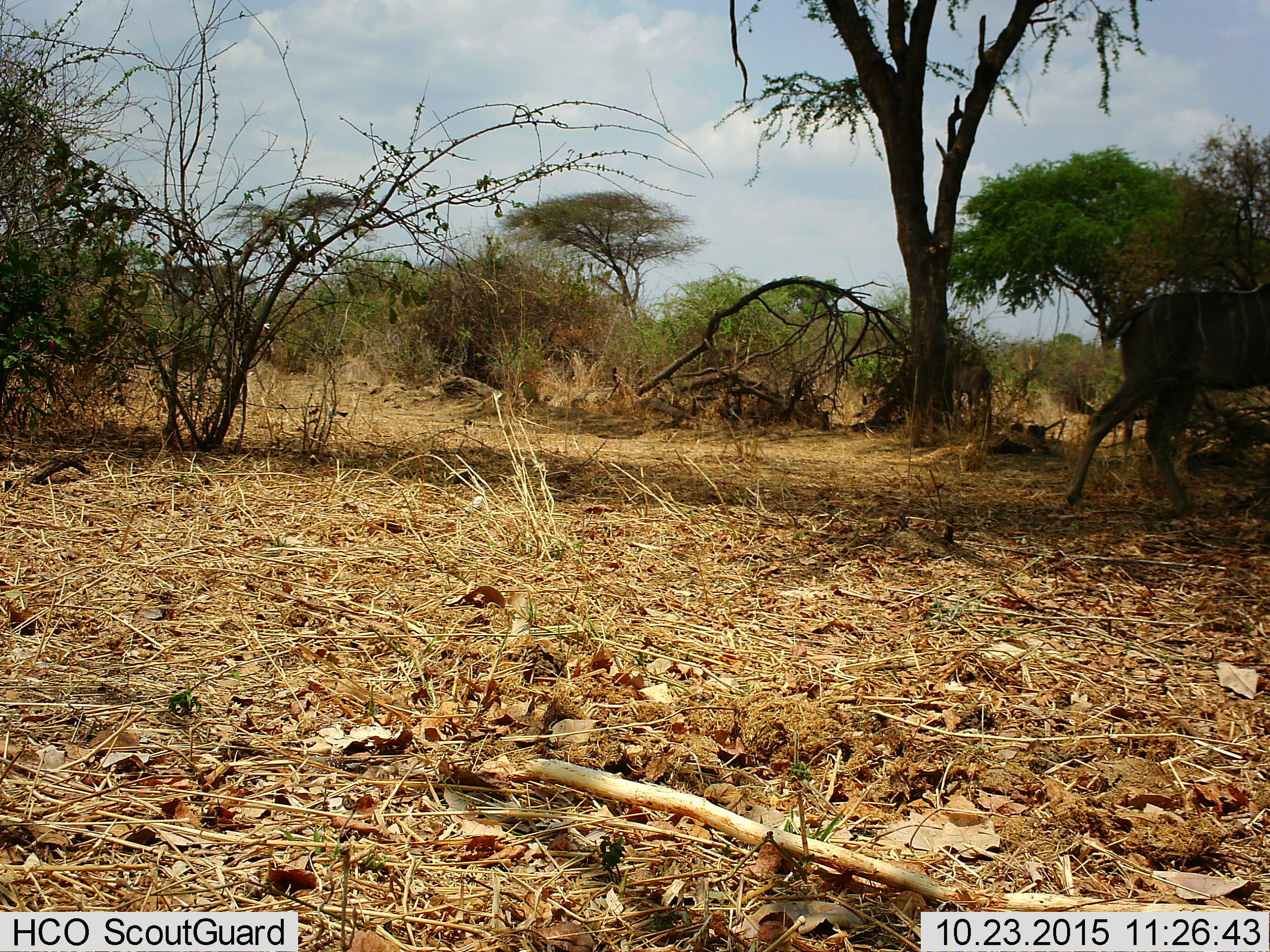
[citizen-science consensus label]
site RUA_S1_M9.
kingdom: Animalia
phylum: Chordata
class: Mammalia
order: Artiodactyla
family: Bovidae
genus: Tragelaphus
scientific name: Tragelaphus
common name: kudu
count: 1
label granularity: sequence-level